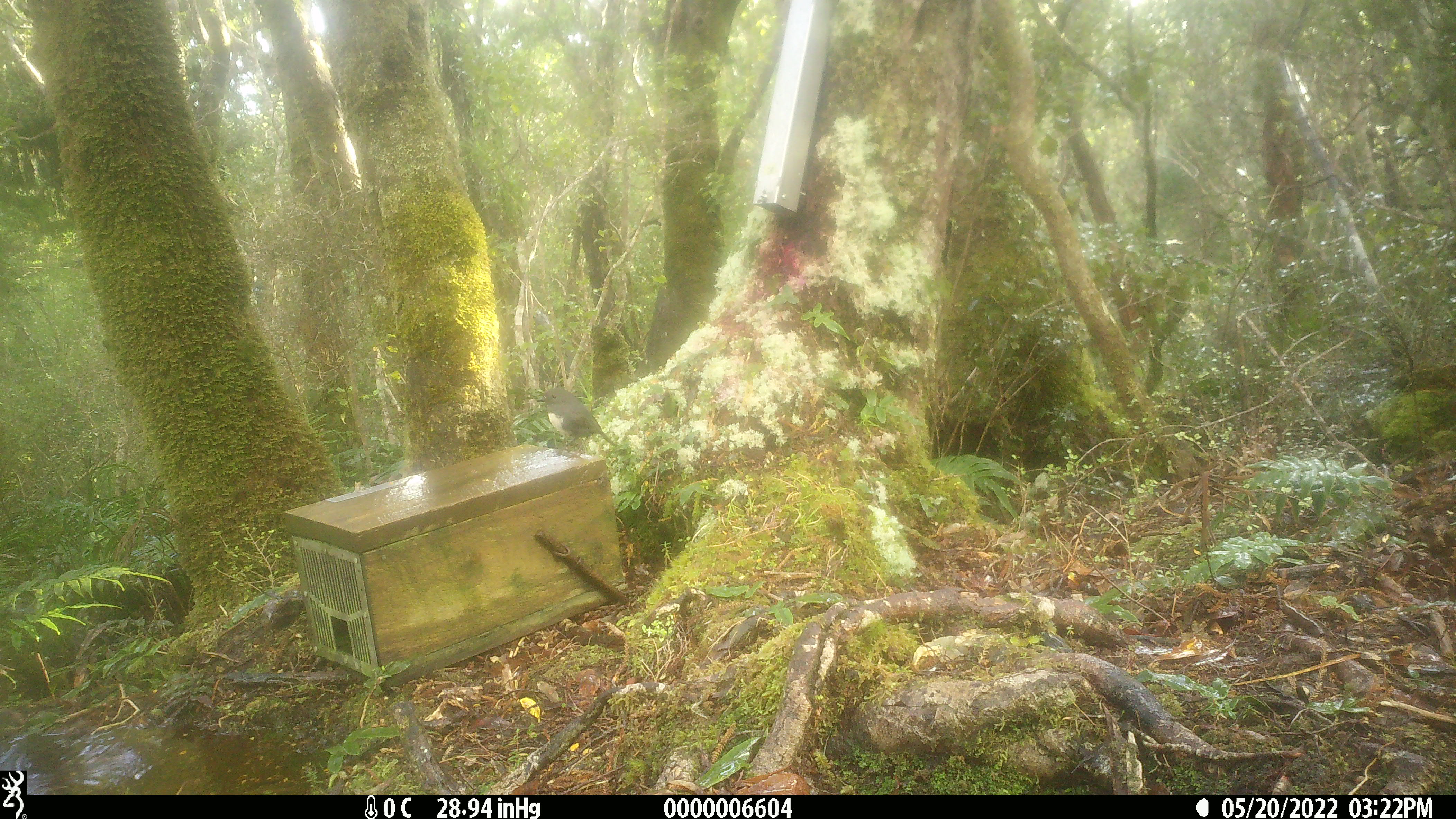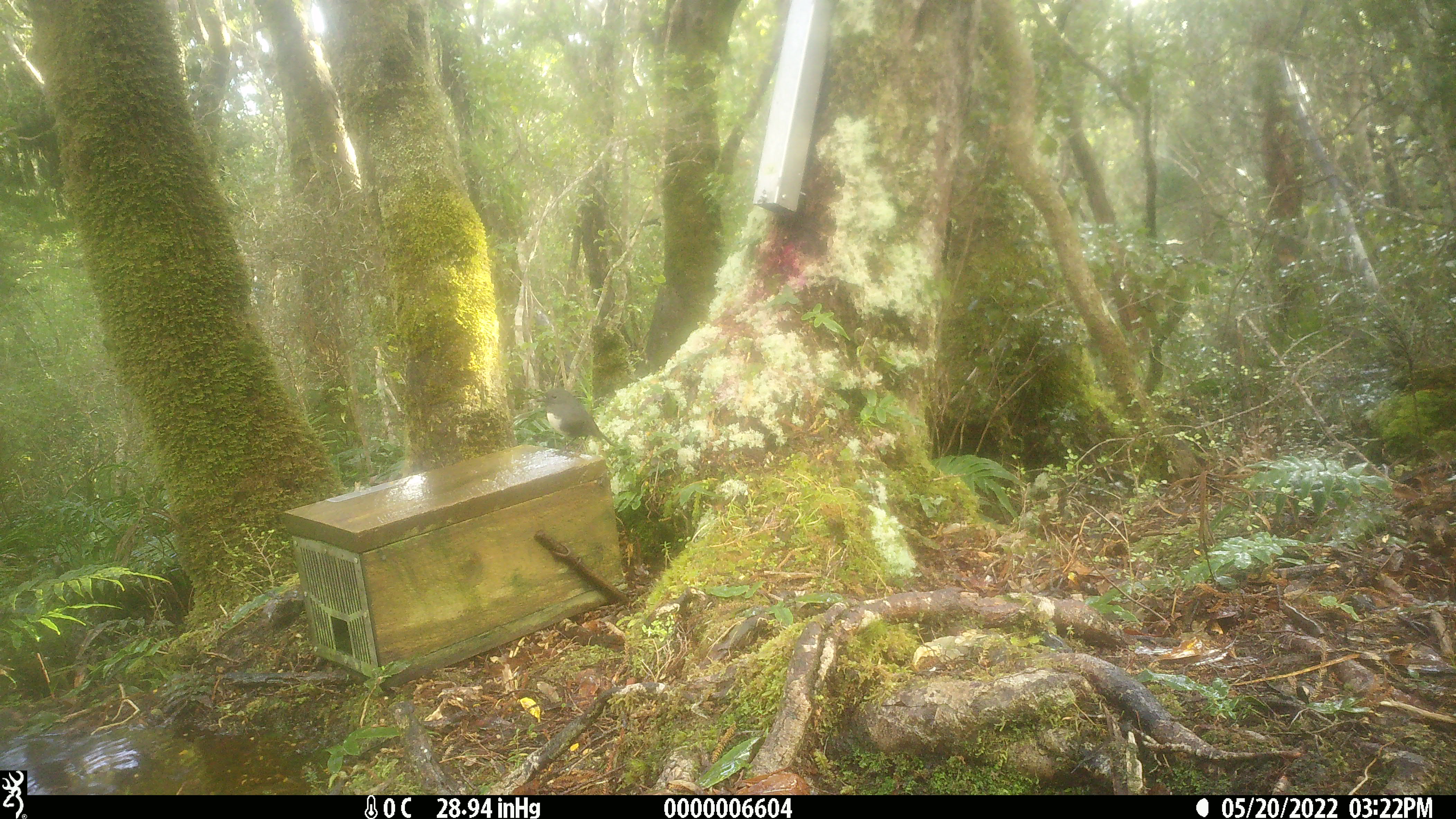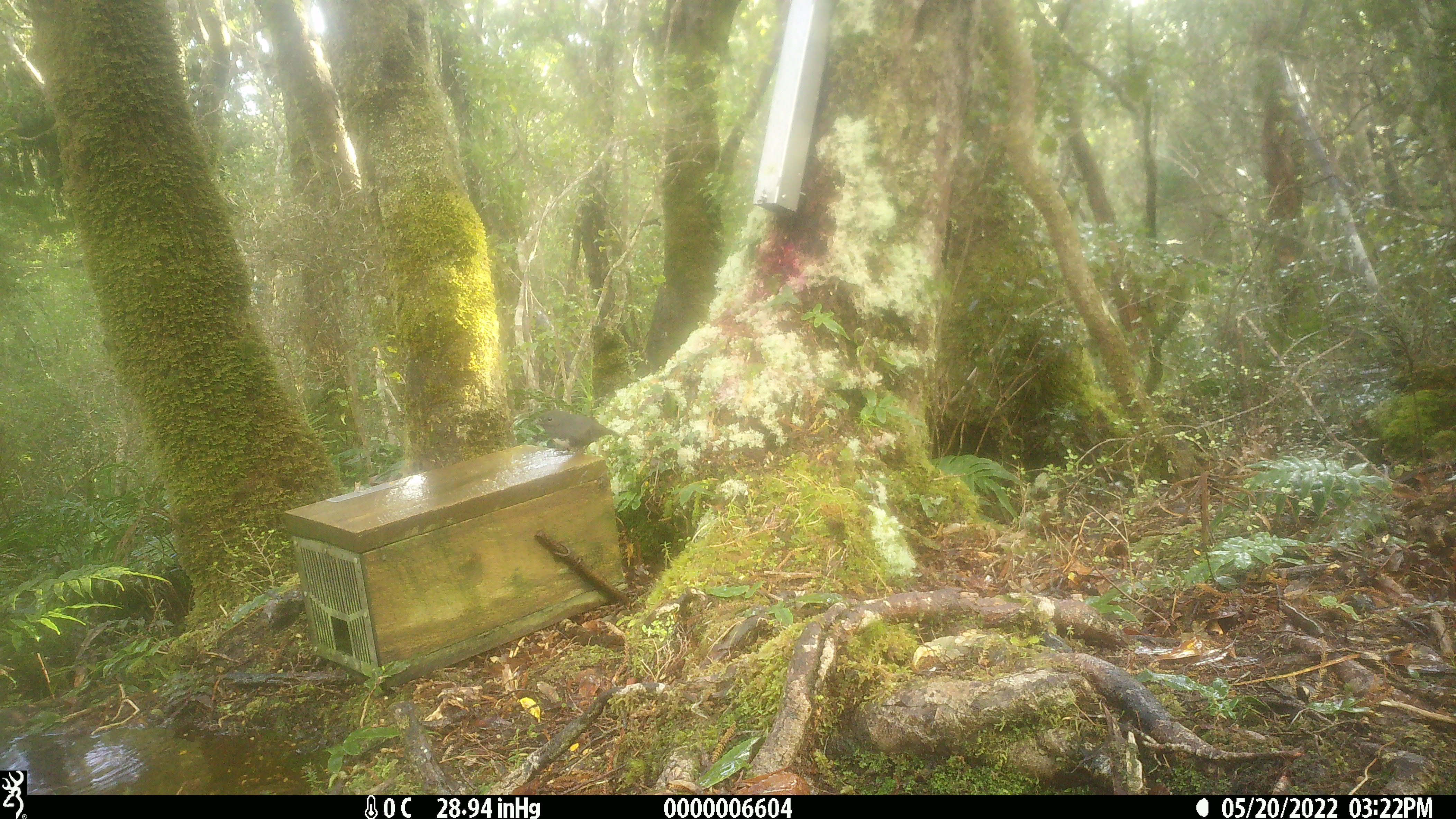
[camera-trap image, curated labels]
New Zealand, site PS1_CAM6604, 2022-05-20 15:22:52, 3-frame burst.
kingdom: Animalia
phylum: Chordata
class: Aves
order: Passeriformes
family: Petroicidae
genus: Petroica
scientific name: Petroica australis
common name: new zealand robin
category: robin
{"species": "robin (new zealand robin) (Petroica australis)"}